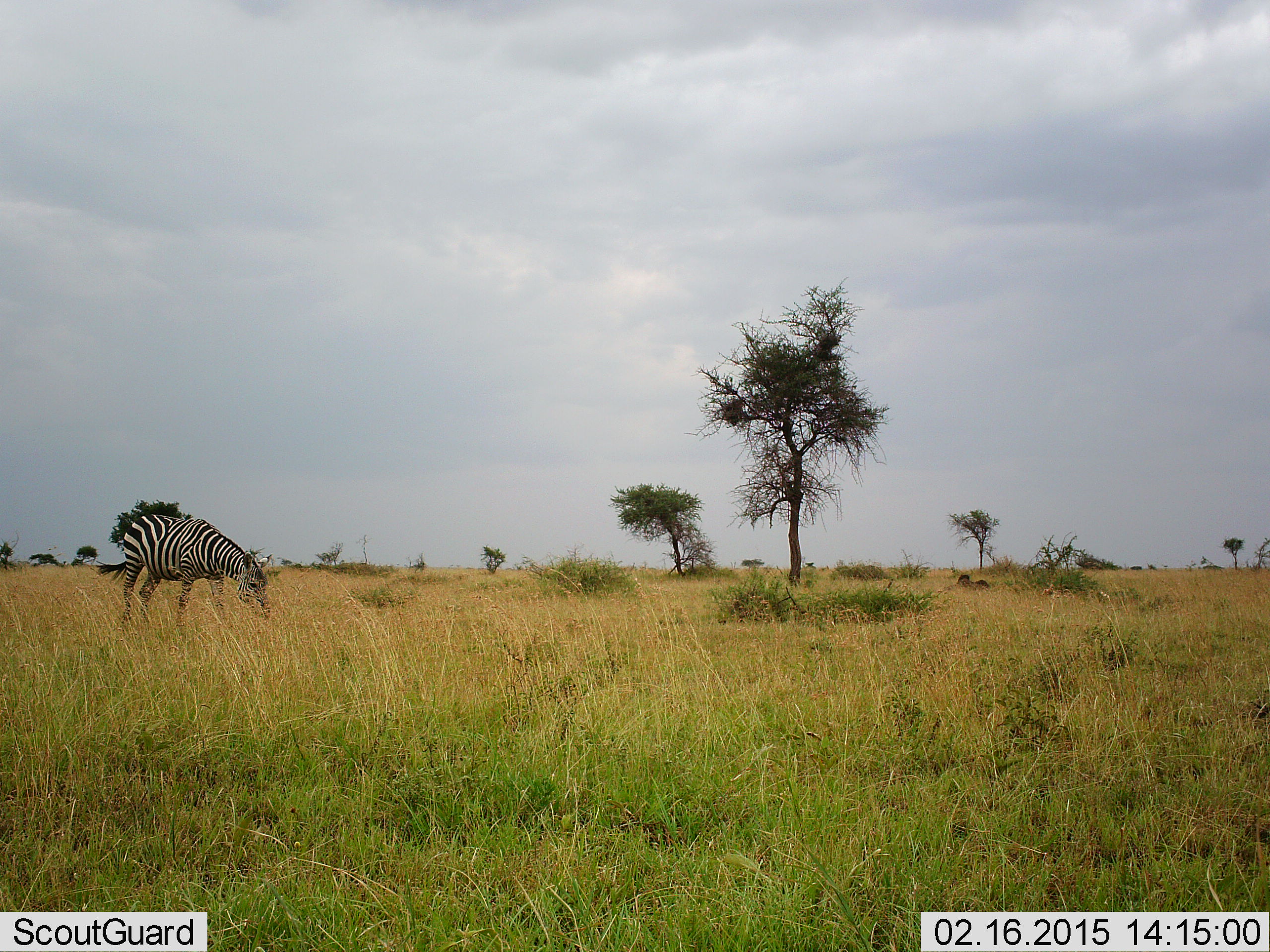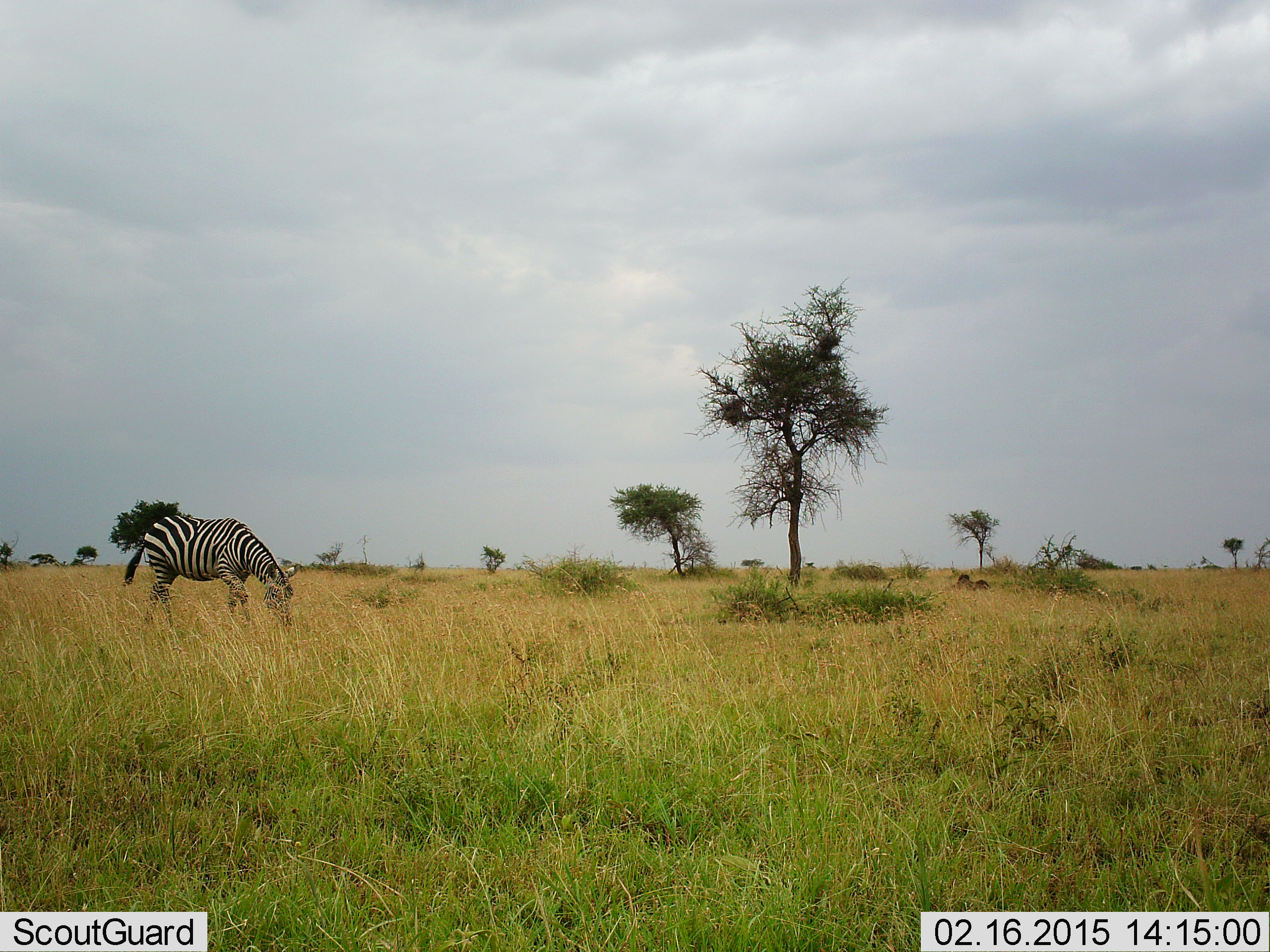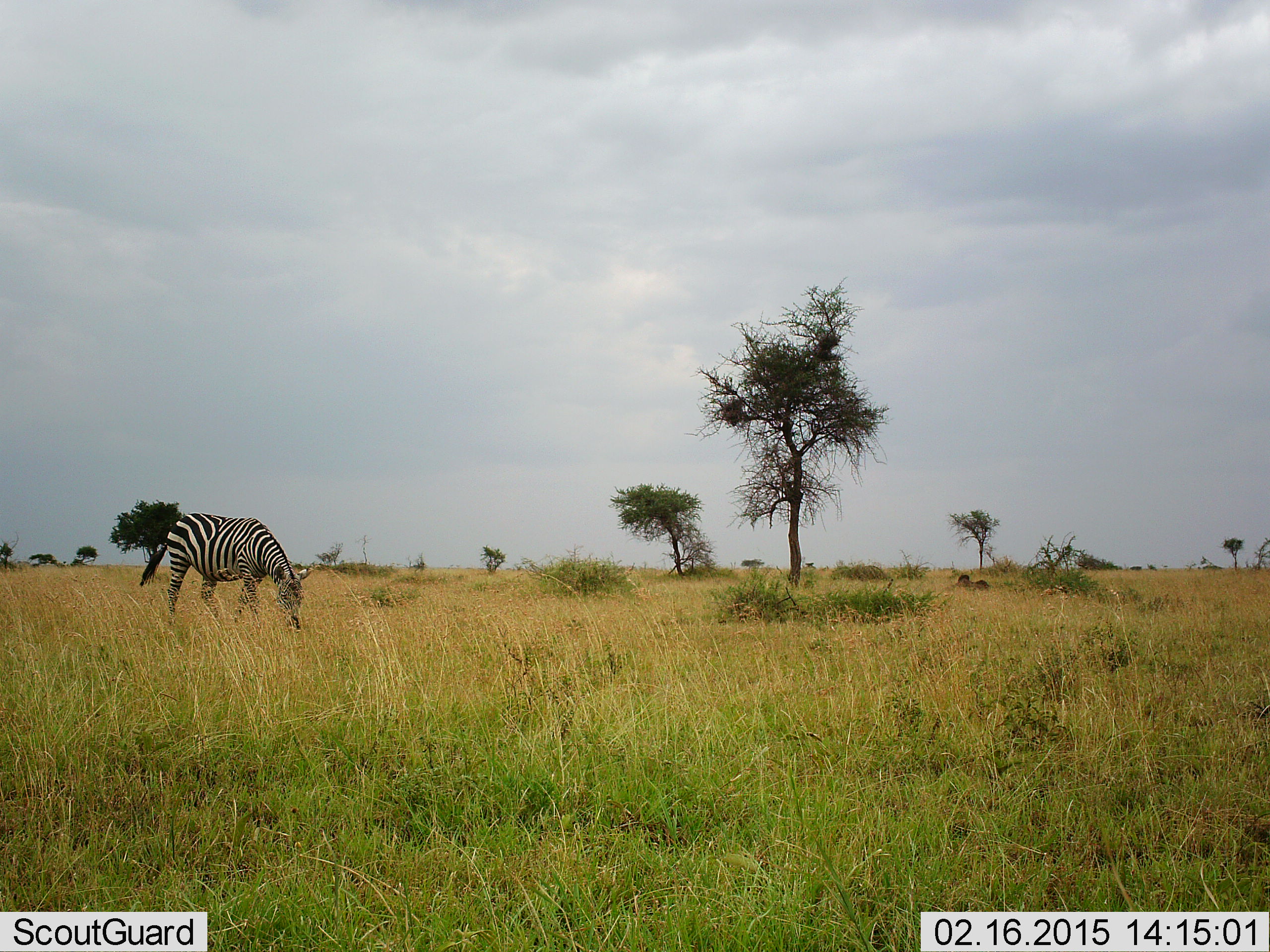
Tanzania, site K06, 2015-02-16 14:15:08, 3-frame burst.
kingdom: Animalia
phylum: Chordata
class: Mammalia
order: Perissodactyla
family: Equidae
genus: Equus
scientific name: Equus quagga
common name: plains zebra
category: zebra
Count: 1.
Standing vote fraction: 10%.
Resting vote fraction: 0%.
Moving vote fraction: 40%.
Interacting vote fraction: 0%.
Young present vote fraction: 0%.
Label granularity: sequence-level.